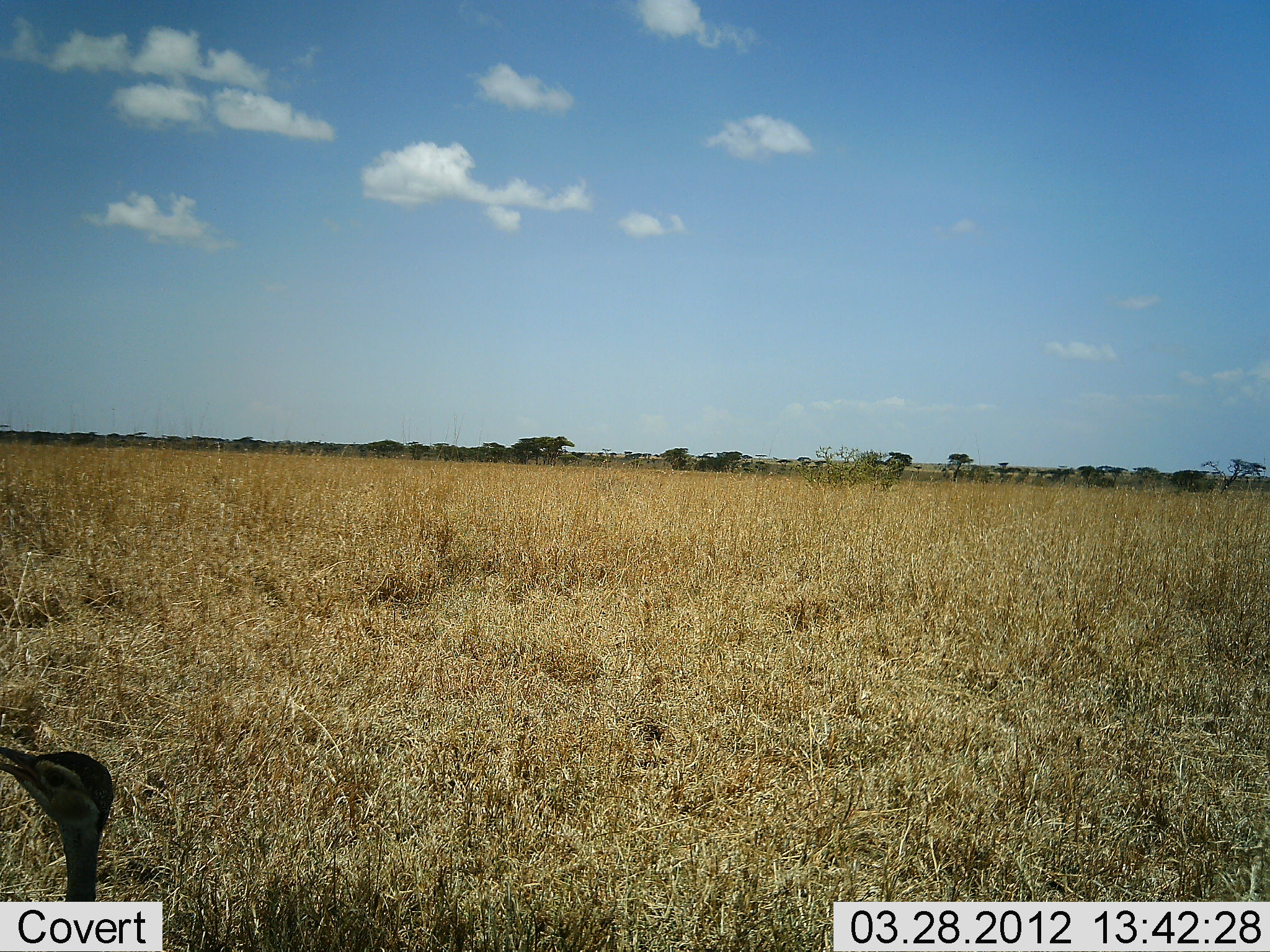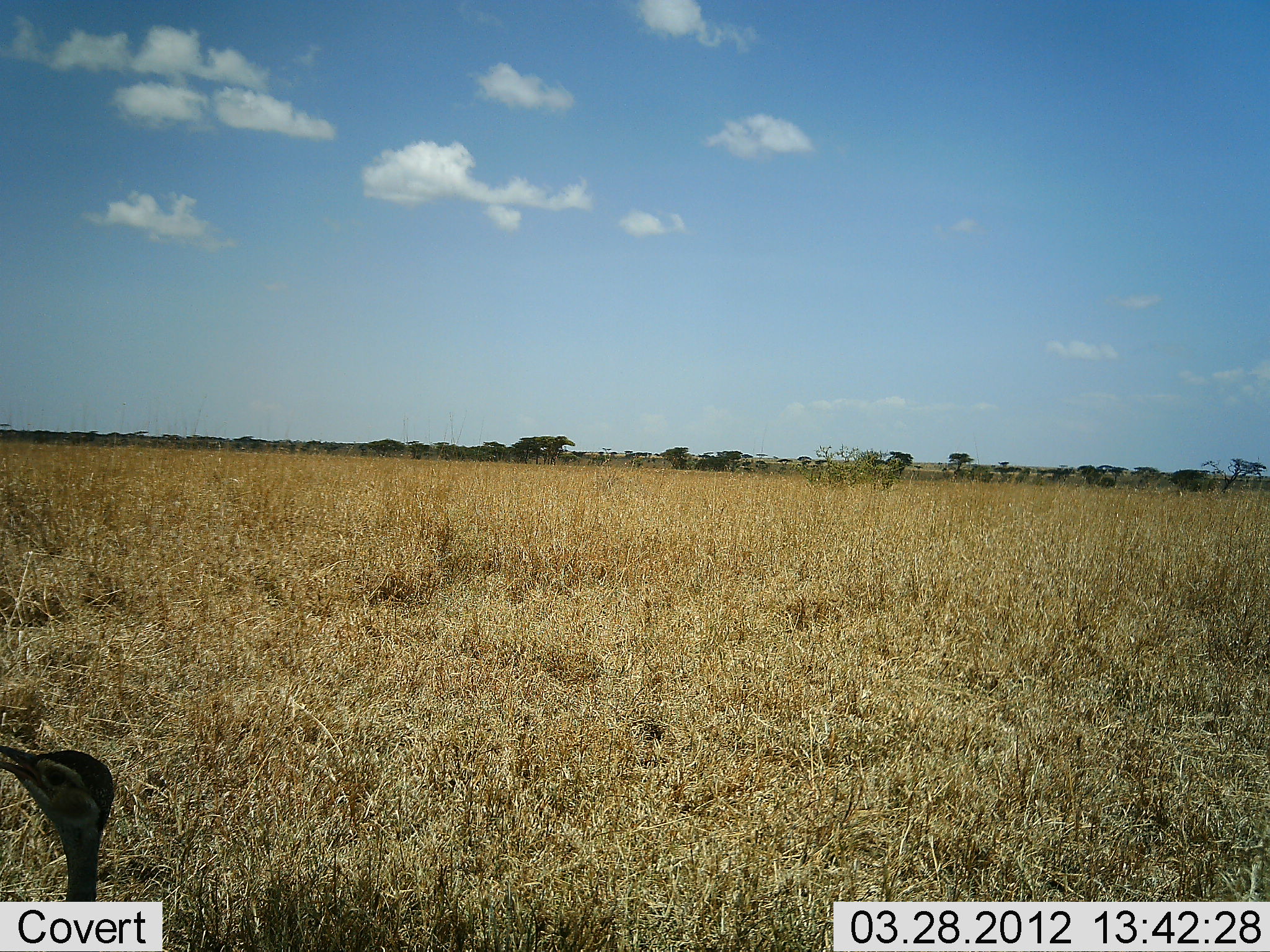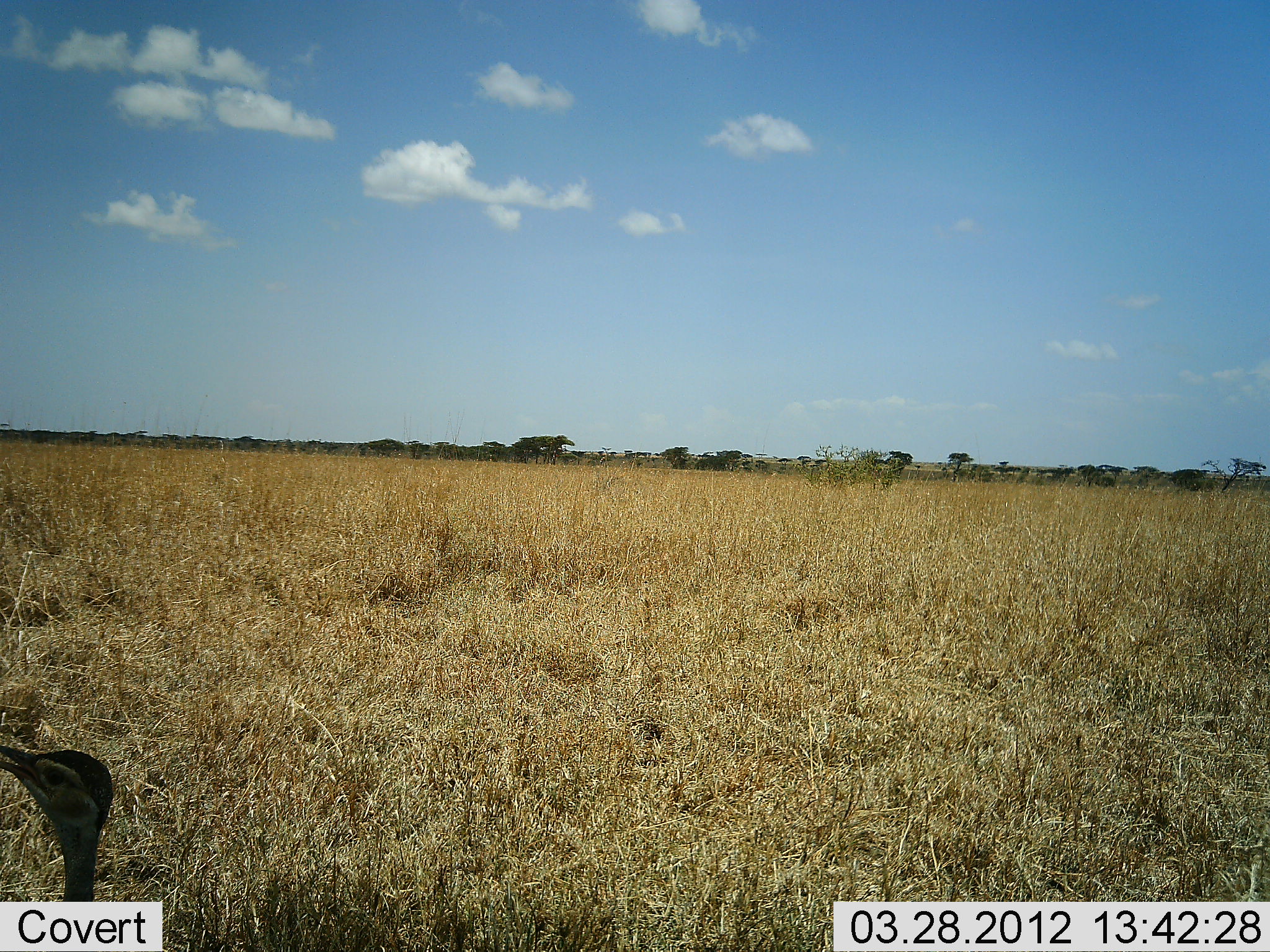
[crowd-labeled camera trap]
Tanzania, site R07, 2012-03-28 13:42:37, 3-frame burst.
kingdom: Animalia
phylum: Chordata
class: Aves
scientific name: Aves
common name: bird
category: otherbird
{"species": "otherbird (bird) (Aves)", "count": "1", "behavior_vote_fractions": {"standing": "100%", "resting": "0%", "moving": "0%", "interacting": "0%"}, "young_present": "0%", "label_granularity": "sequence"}